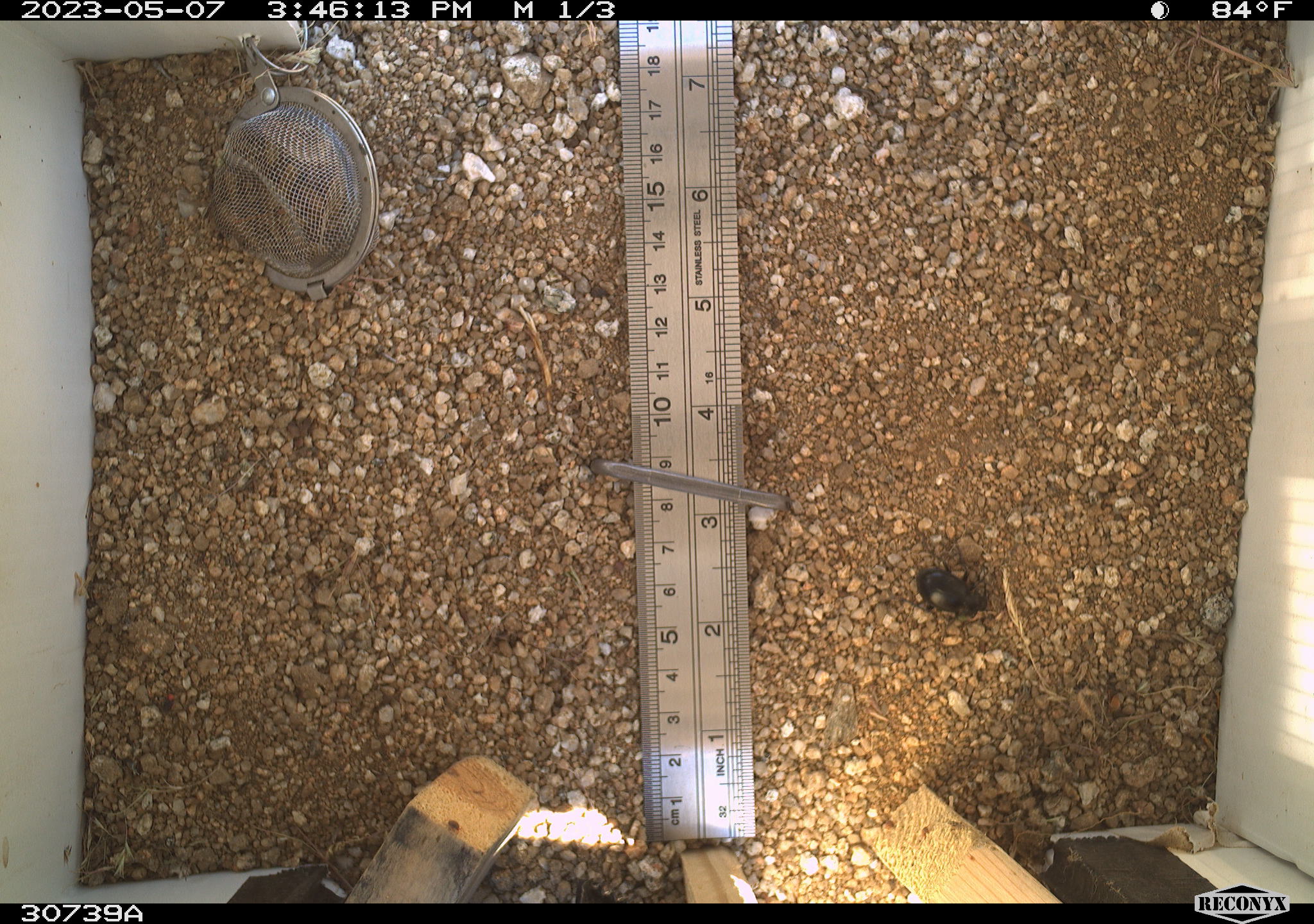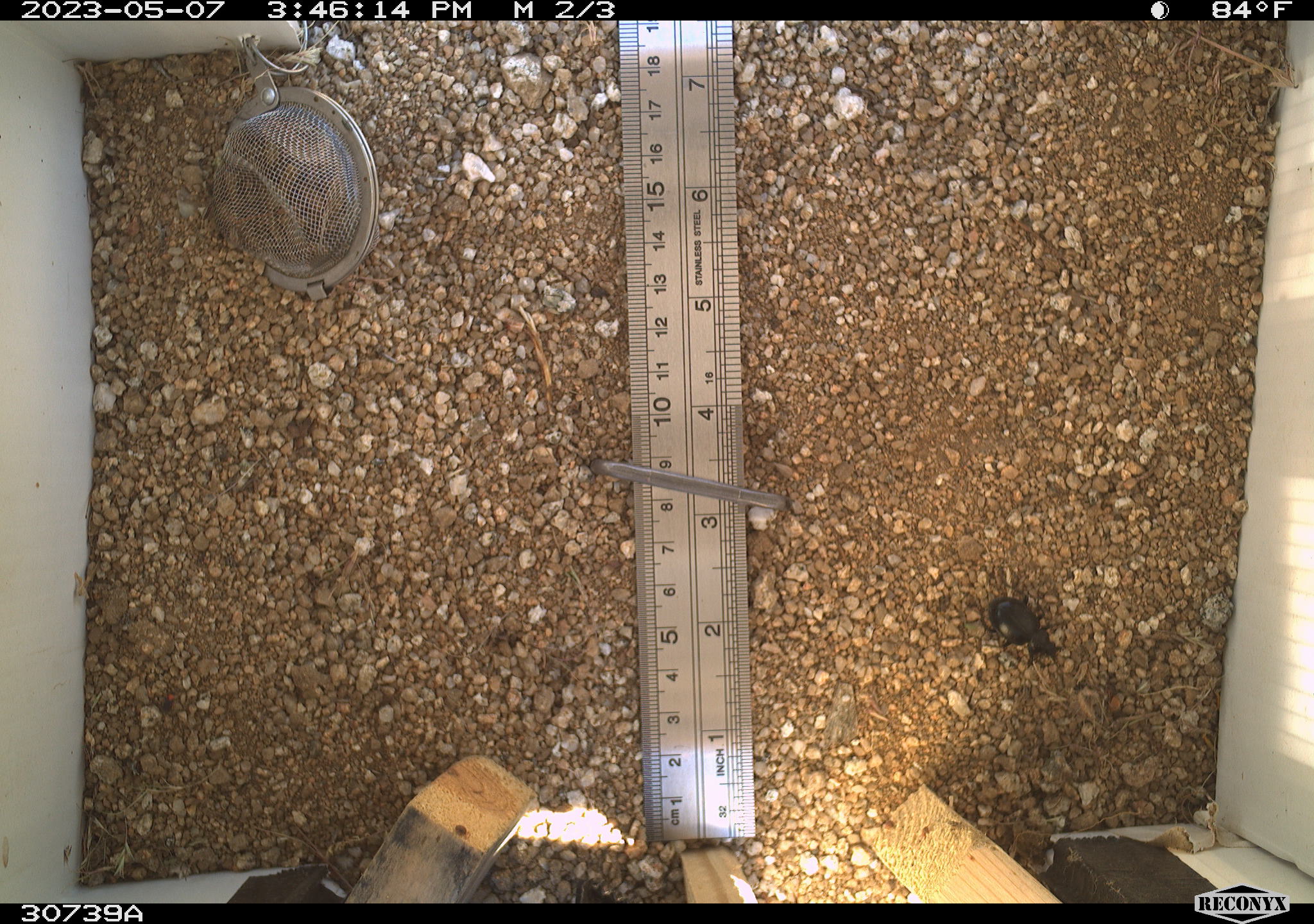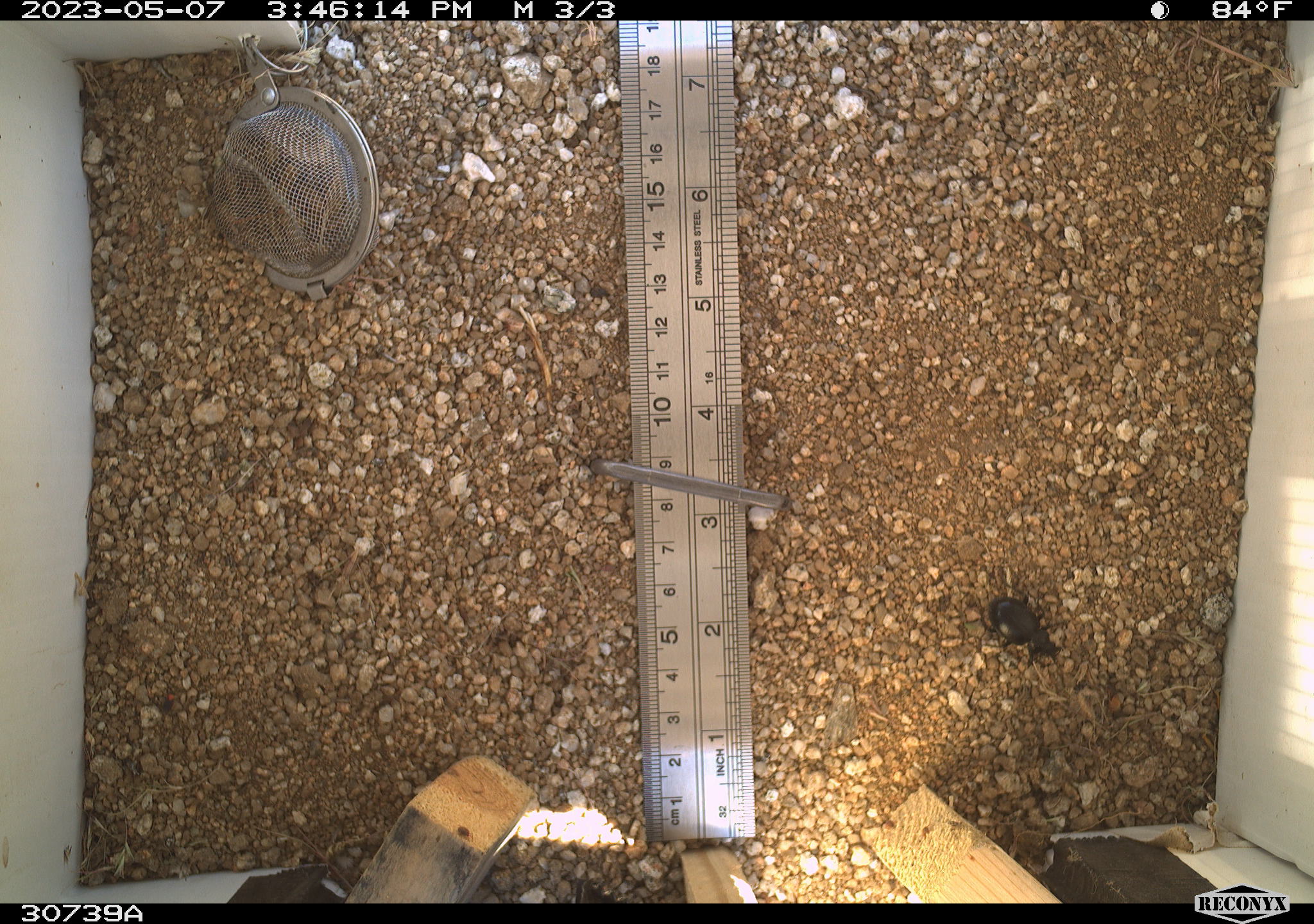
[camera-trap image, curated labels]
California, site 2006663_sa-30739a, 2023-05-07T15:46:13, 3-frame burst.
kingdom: Animalia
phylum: Arthropoda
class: Insecta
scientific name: Insecta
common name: insect